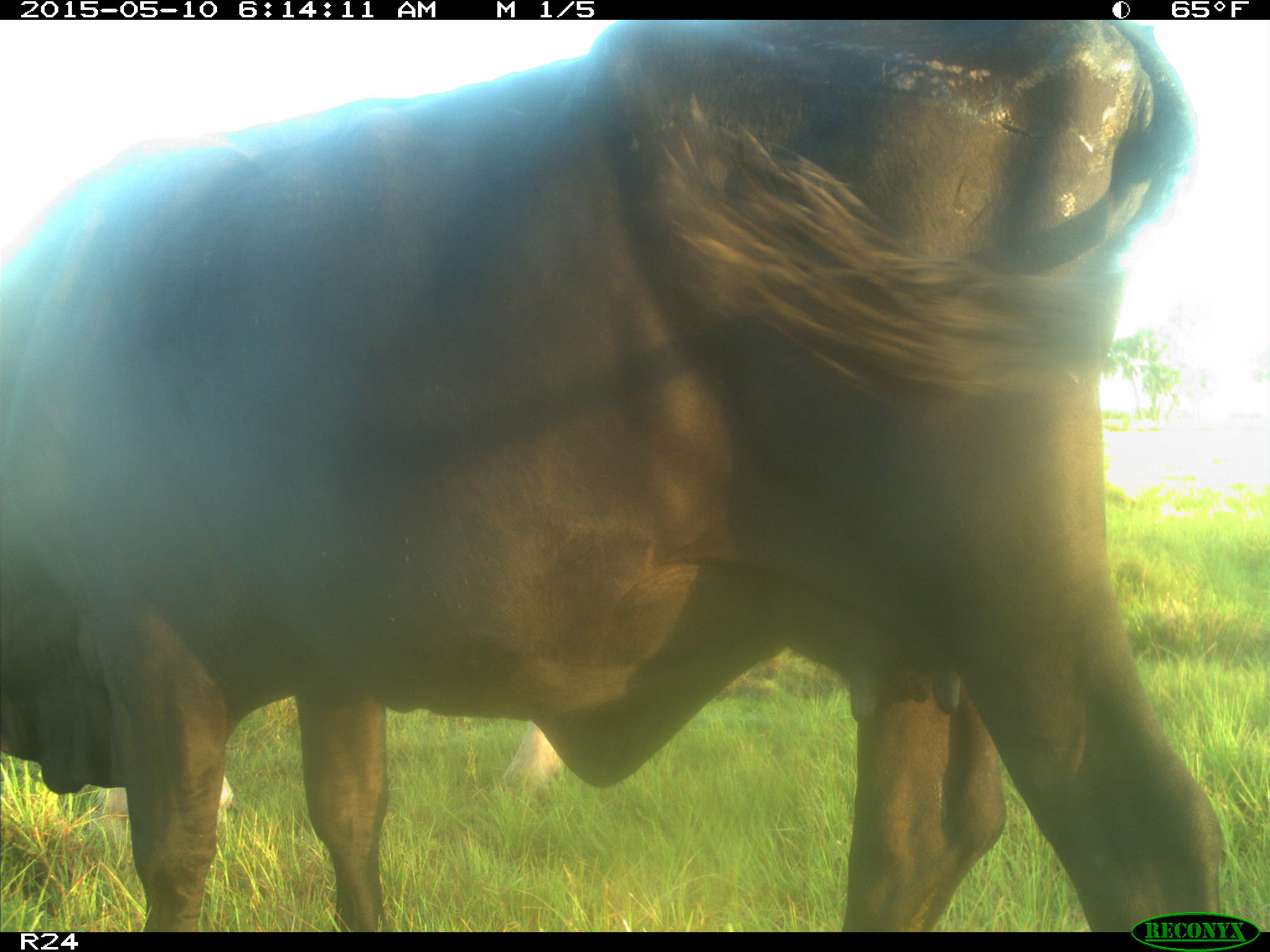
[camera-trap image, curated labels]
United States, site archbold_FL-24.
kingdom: Animalia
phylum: Chordata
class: Mammalia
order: Artiodactyla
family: Bovidae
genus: Bos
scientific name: Bos taurus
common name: domestic cow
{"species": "Bos taurus (domestic cow)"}